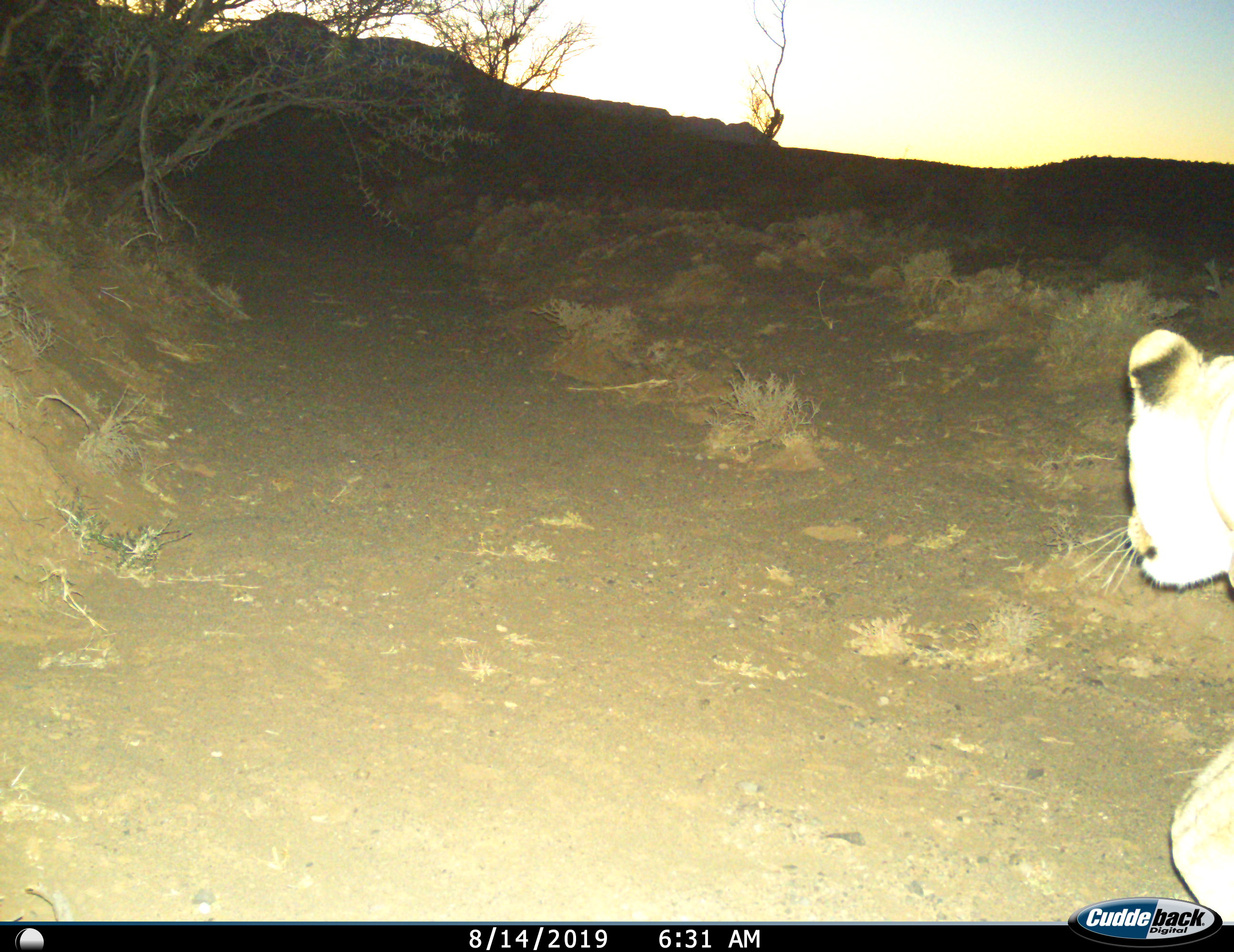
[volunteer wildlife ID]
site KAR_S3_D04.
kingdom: Animalia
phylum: Chordata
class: Mammalia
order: Carnivora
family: Felidae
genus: Panthera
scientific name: Panthera leo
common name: lion female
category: lionfemale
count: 1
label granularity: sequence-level